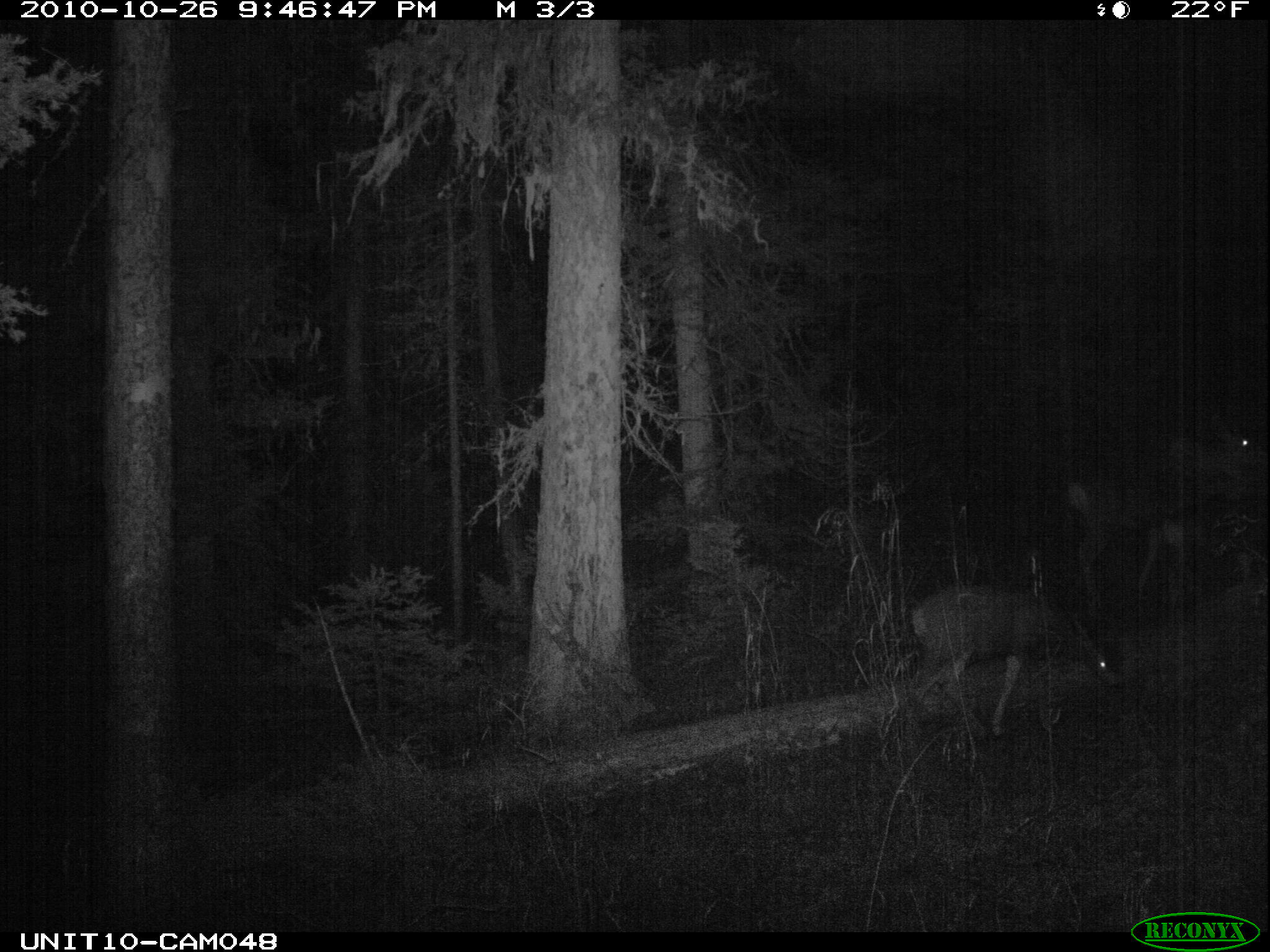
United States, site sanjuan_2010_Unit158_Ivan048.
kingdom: Animalia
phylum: Chordata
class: Mammalia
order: Artiodactyla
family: Cervidae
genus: Odocoileus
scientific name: Odocoileus hemionus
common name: mule deer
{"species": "Odocoileus hemionus (mule deer)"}